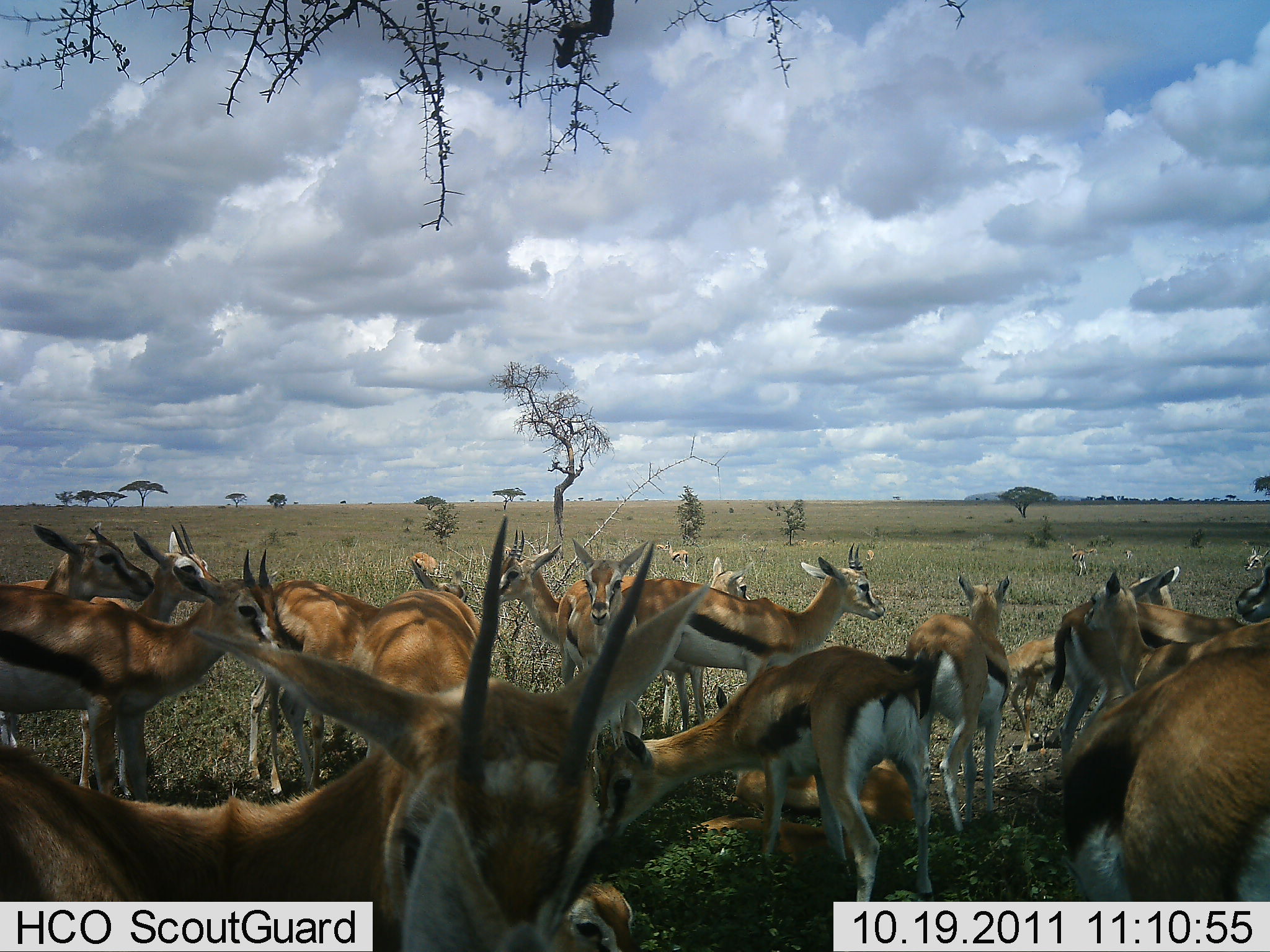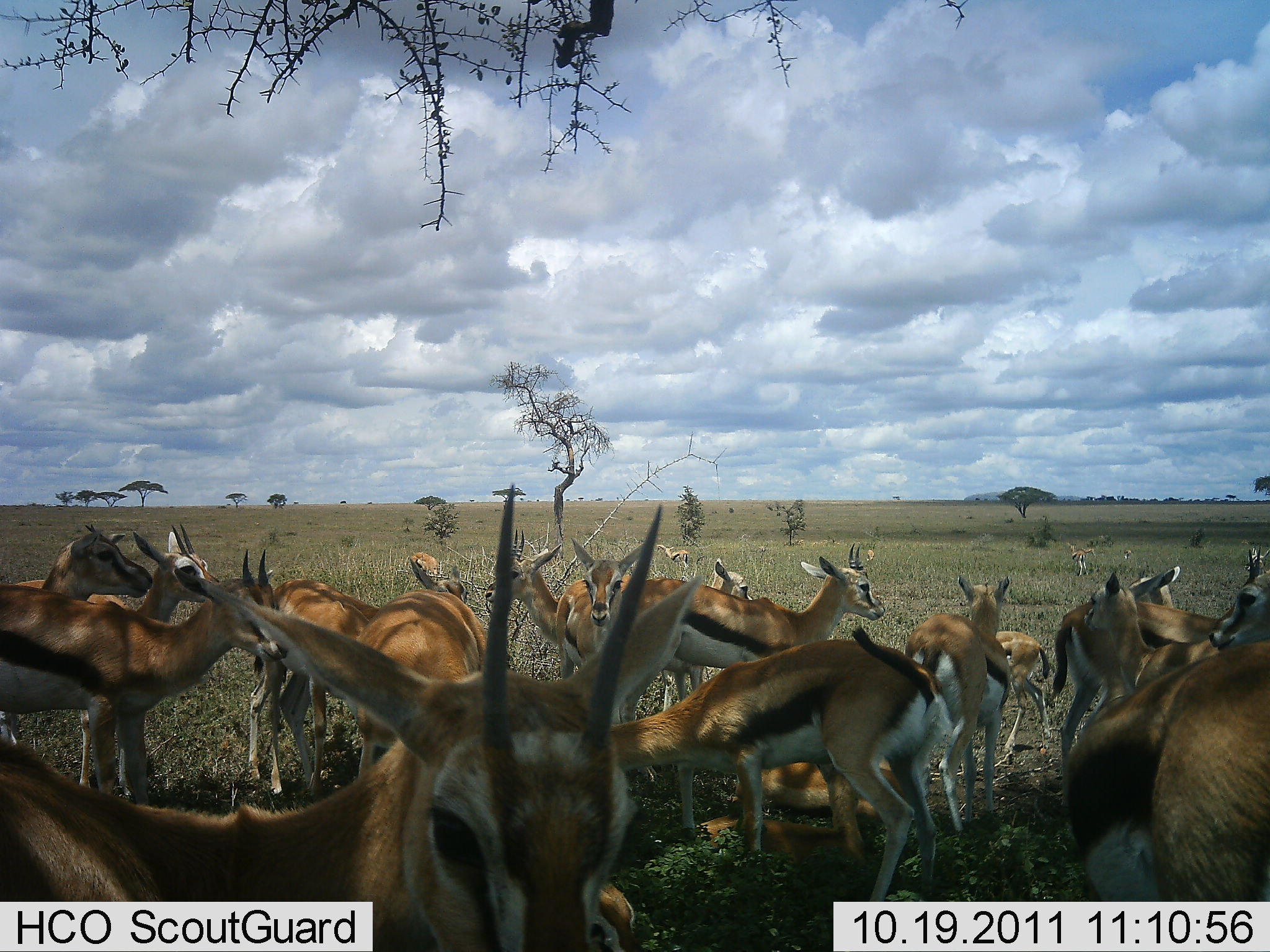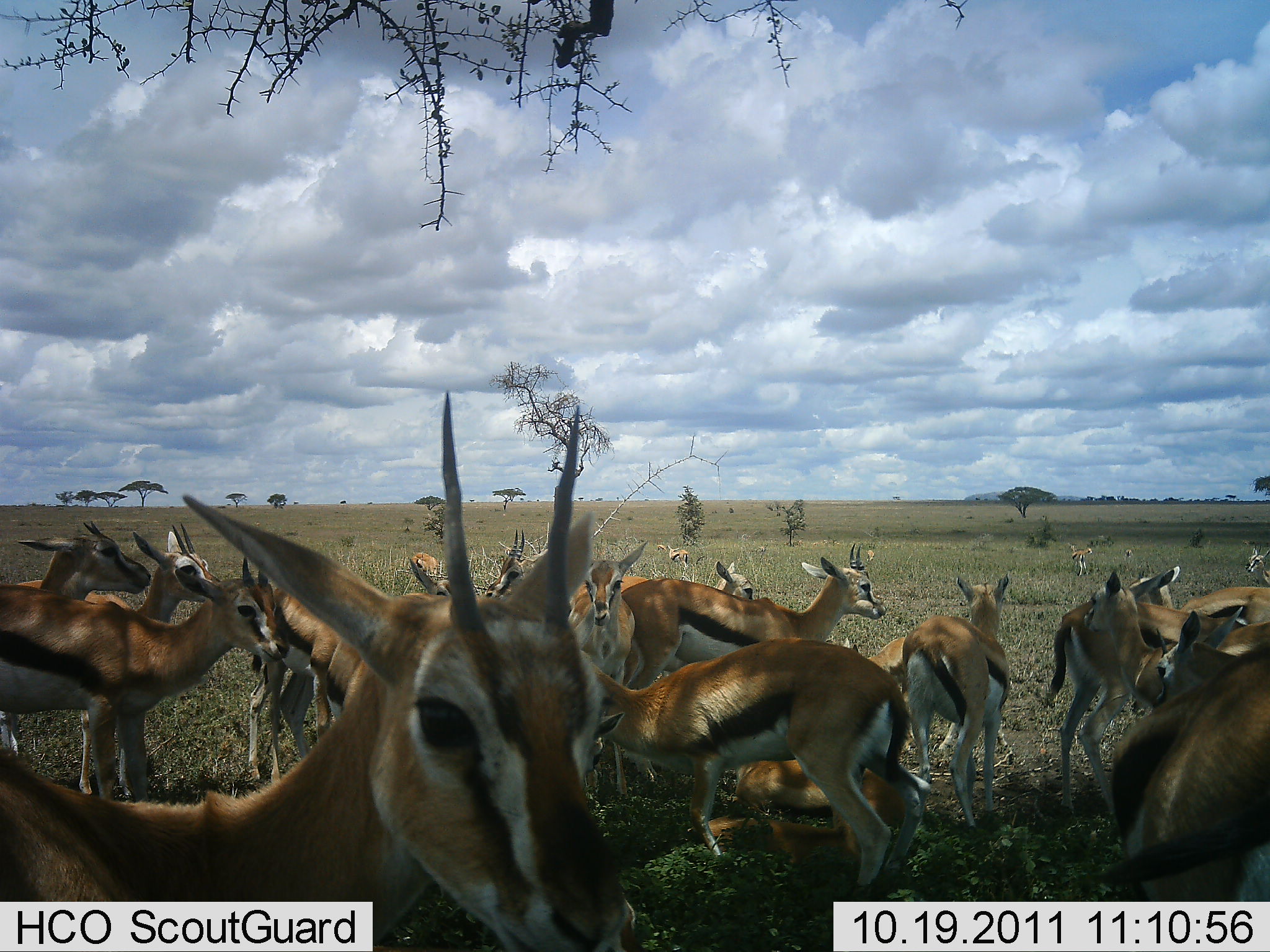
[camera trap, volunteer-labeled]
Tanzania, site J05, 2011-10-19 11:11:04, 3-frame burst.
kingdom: Animalia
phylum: Chordata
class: Mammalia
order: Artiodactyla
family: Bovidae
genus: Eudorcas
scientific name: Eudorcas thomsonii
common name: thomson's gazelle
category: gazellethomsons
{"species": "gazellethomsons (thomson's gazelle) (Eudorcas thomsonii)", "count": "11-50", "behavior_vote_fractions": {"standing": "89%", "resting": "33%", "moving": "28%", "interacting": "11%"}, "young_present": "0%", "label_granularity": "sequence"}